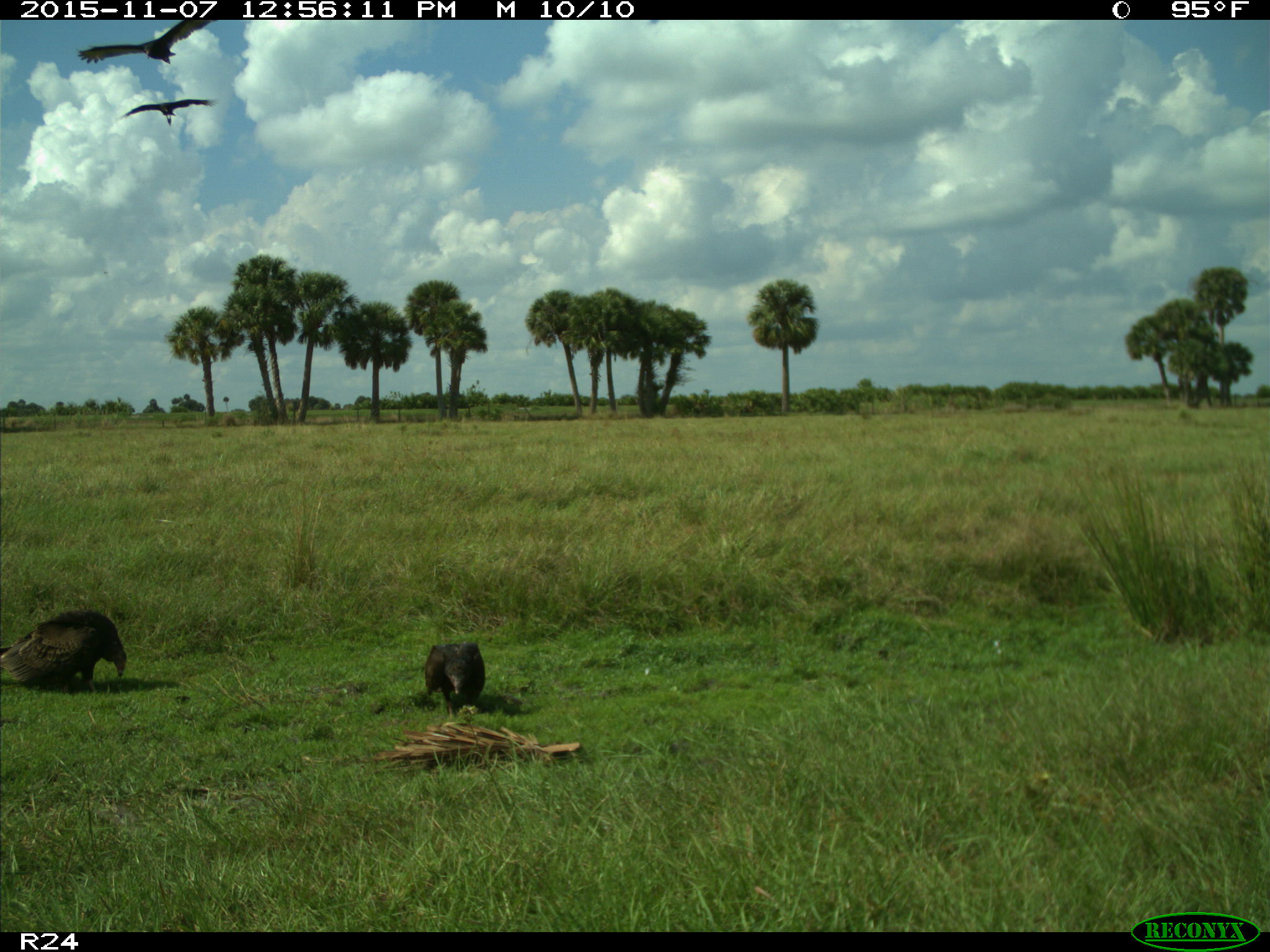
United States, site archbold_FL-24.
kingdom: Animalia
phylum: Chordata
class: Aves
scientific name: Aves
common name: birds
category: unidentified bird